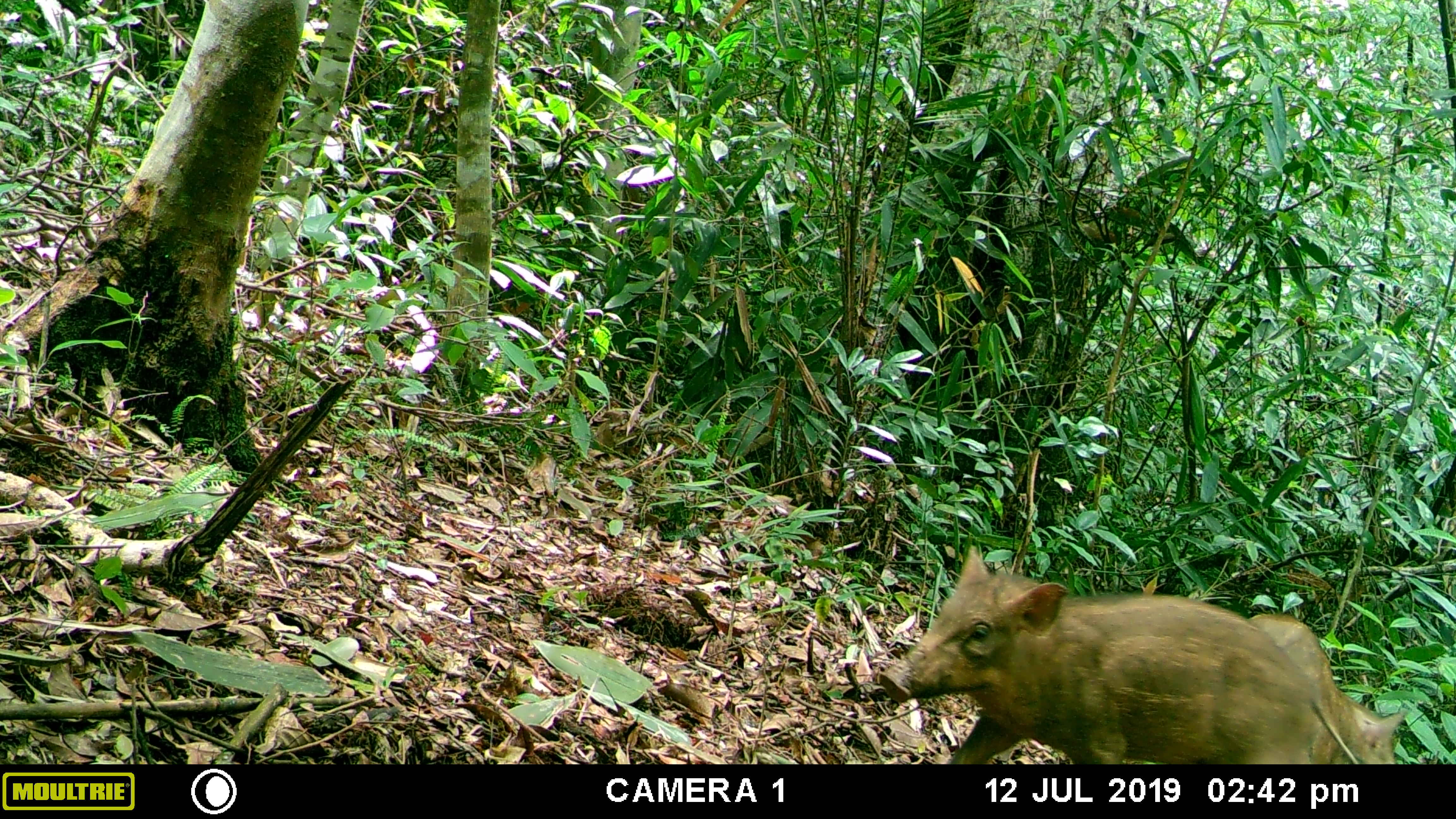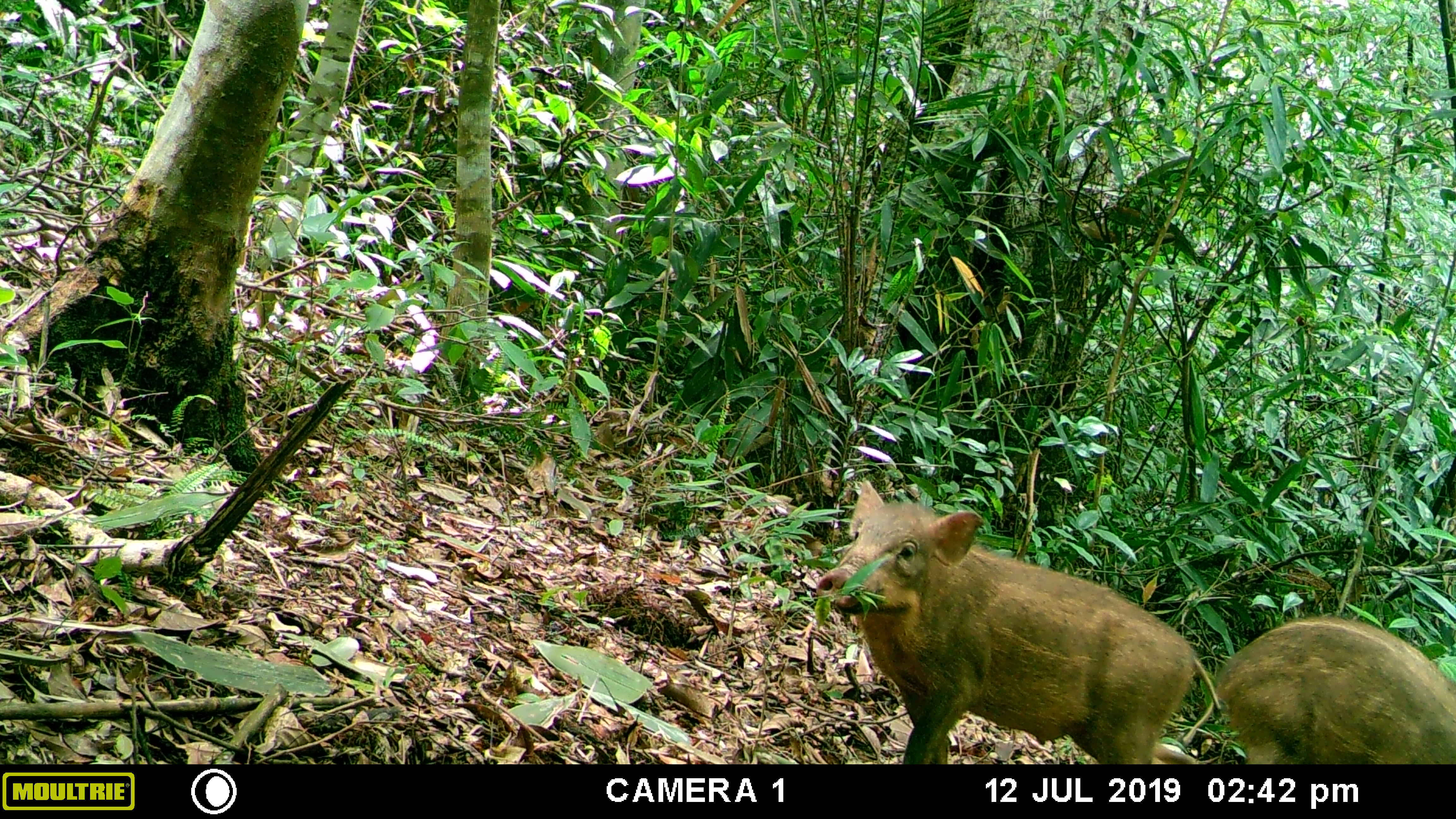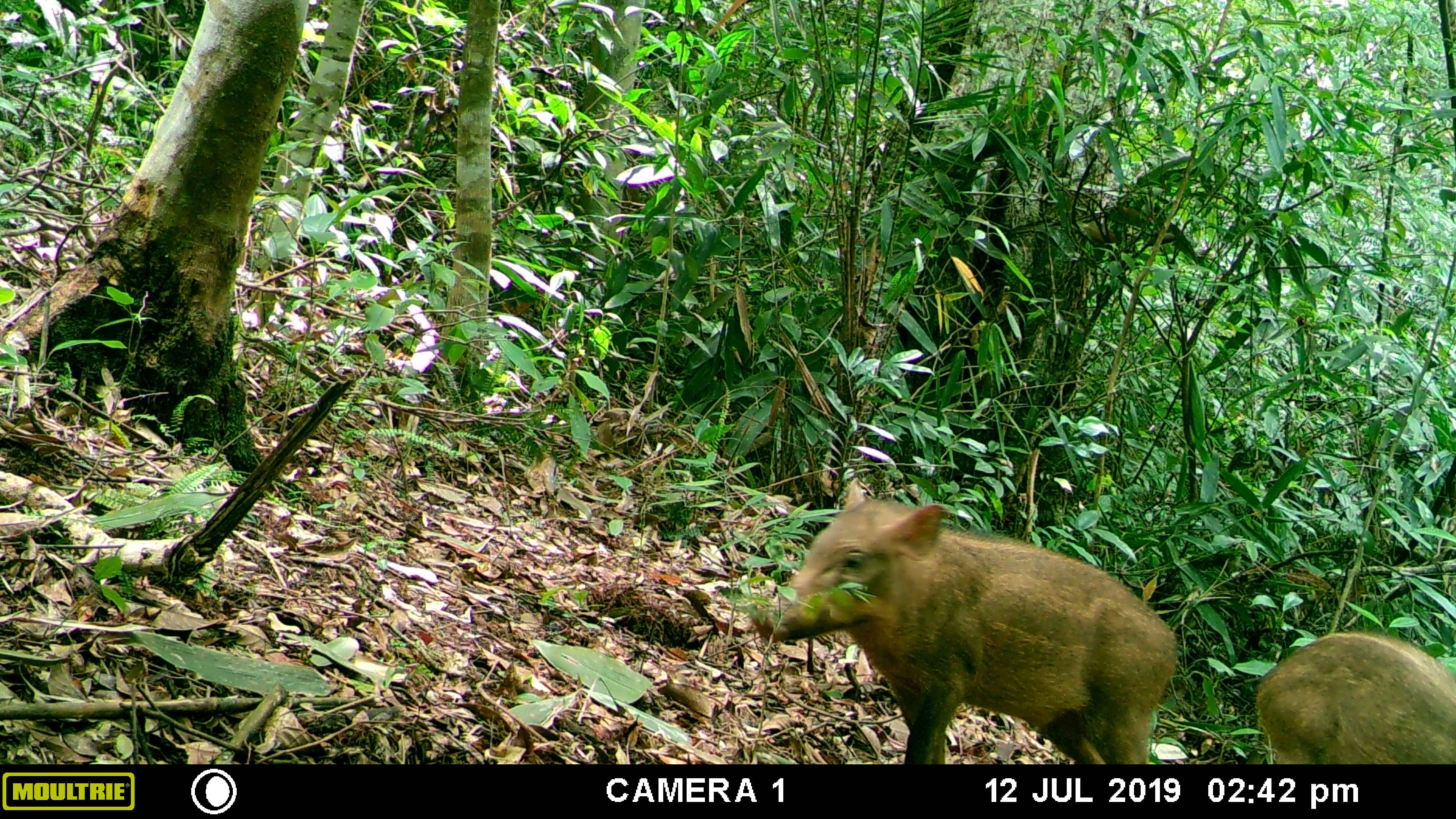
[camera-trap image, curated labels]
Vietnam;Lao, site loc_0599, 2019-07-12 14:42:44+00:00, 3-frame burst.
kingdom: Animalia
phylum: Chordata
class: Mammalia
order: Artiodactyla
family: Suidae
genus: Sus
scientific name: Sus scrofa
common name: eurasian wild pig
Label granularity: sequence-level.